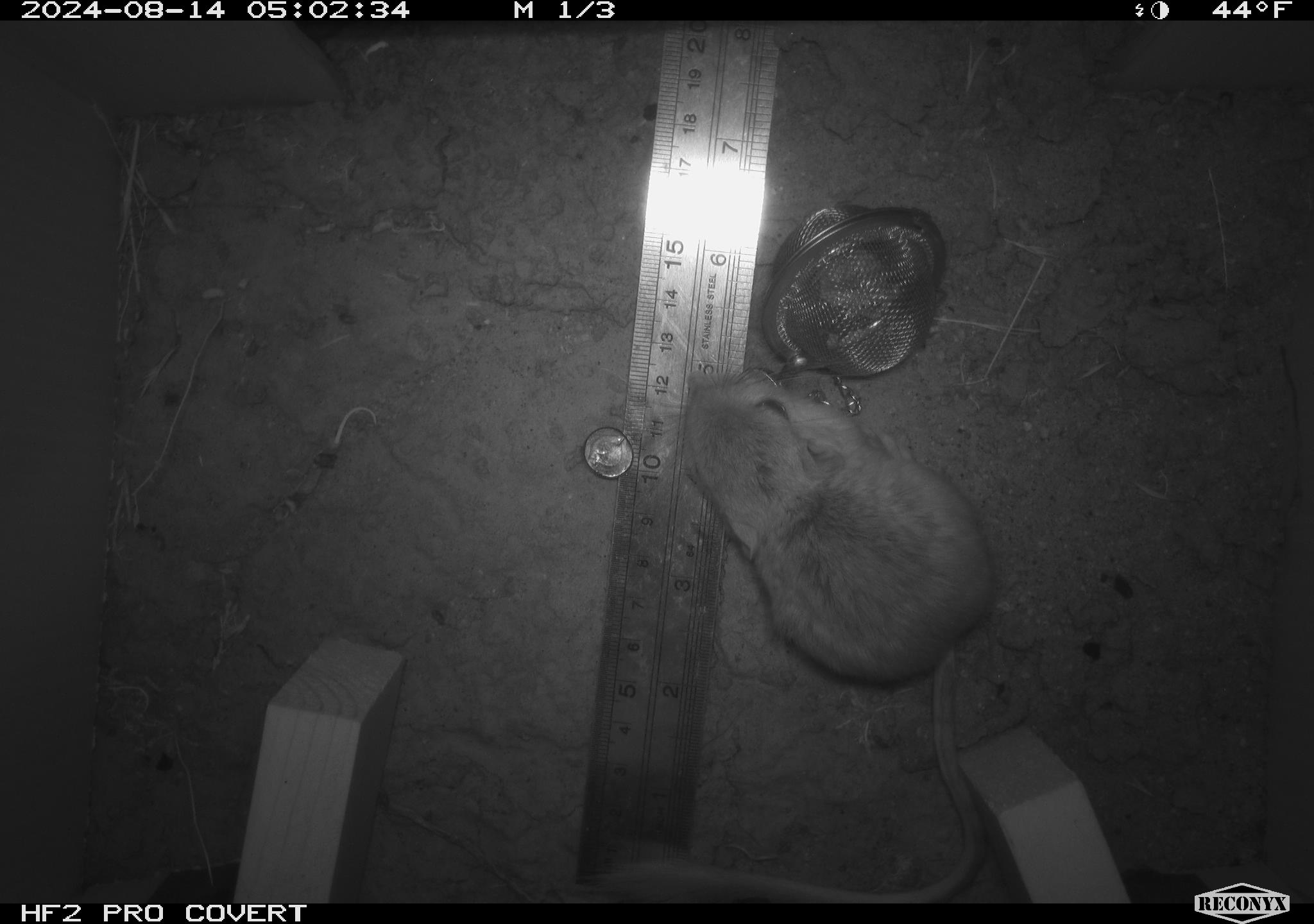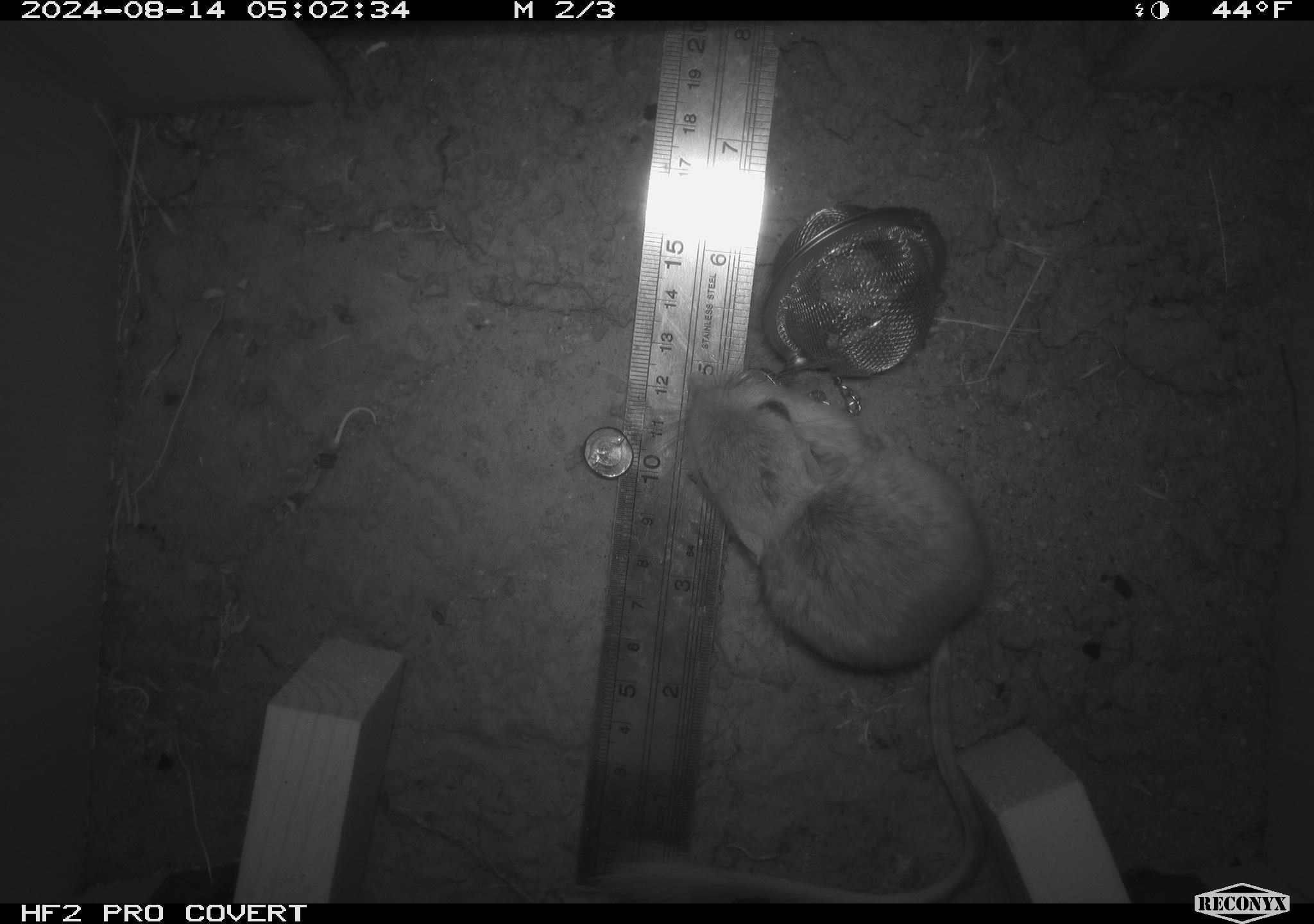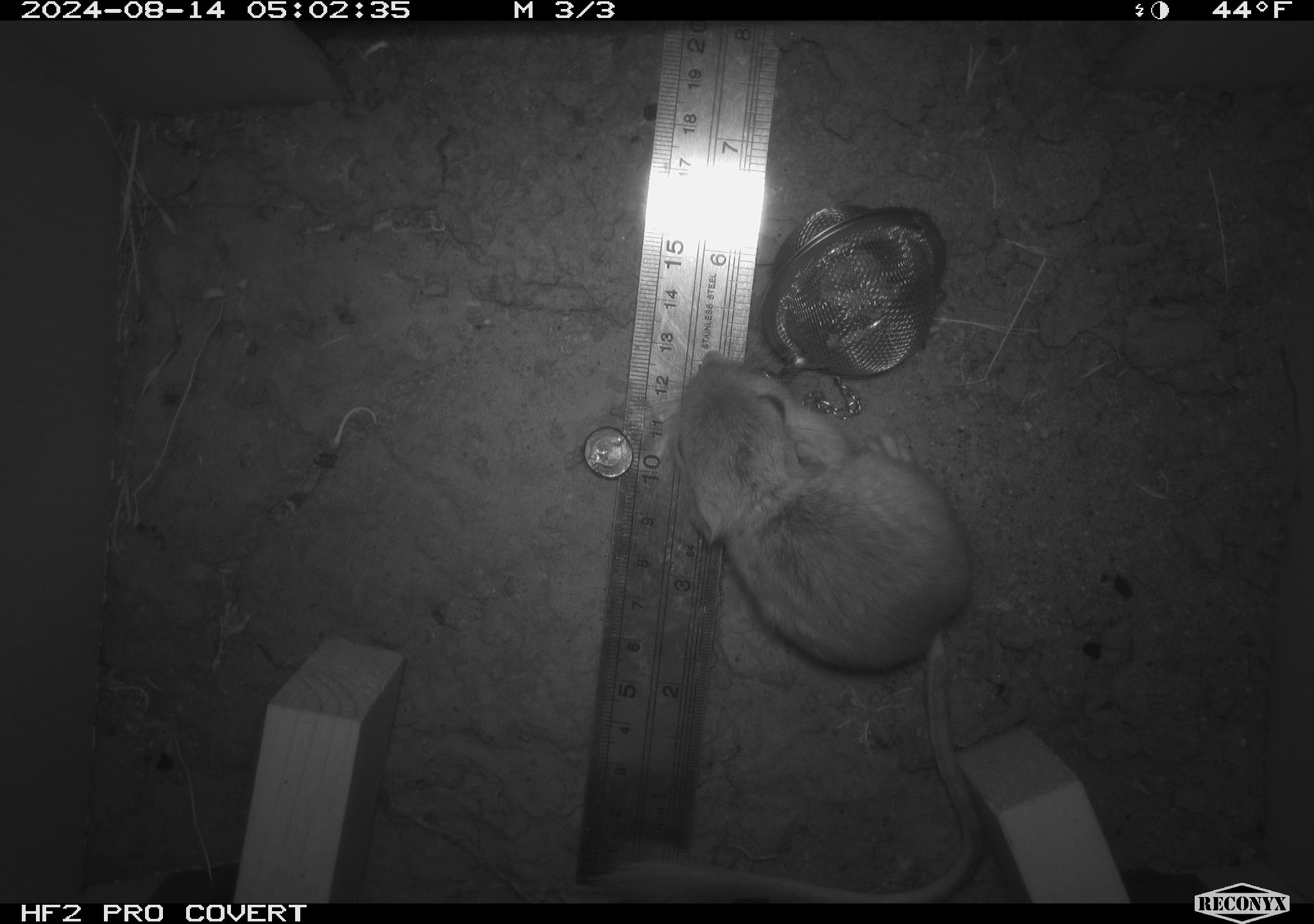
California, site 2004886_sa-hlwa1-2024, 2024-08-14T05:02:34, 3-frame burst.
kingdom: Animalia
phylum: Chordata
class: Mammalia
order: Rodentia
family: Heteromyidae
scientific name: Heteromyidae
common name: kangaroo rats and pocket mice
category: heteromyidae family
Heteromyidae family (kangaroo rats and pocket mice) (Heteromyidae).